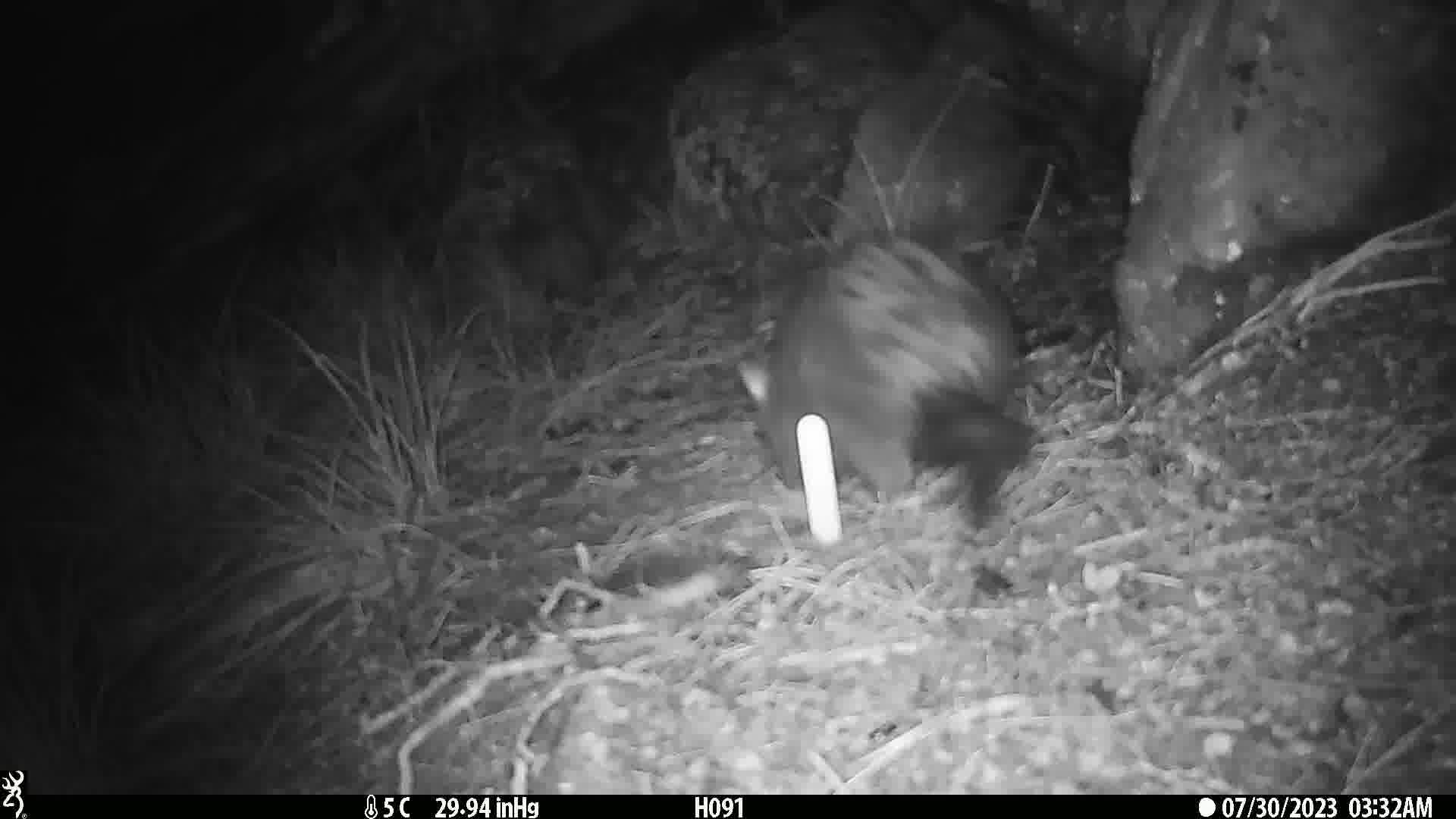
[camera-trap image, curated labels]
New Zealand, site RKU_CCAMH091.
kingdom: Animalia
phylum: Chordata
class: Mammalia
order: Diprotodontia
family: Phalangeridae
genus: Trichosurus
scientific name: Trichosurus vulpecula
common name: common brushtail possum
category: possum